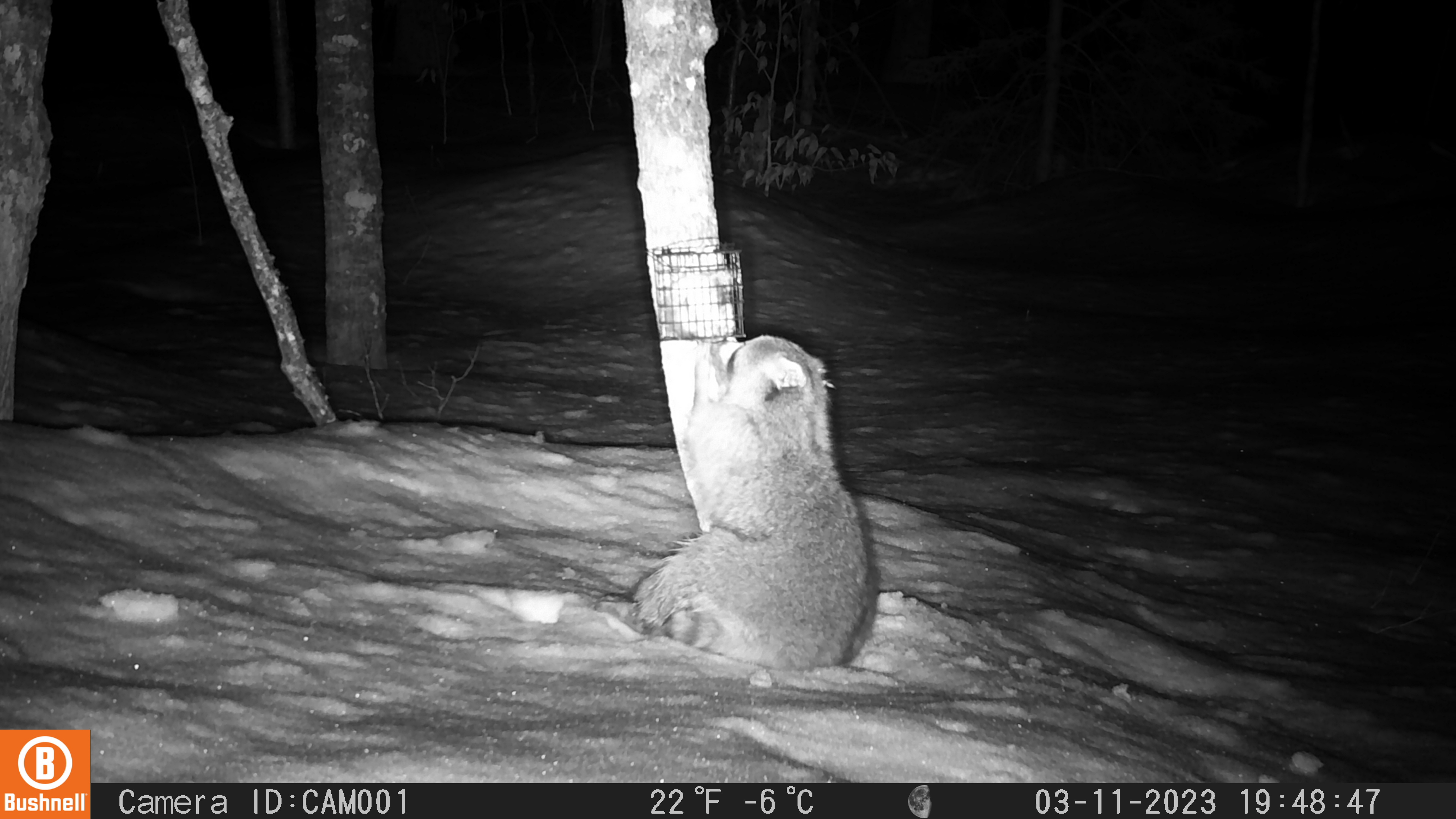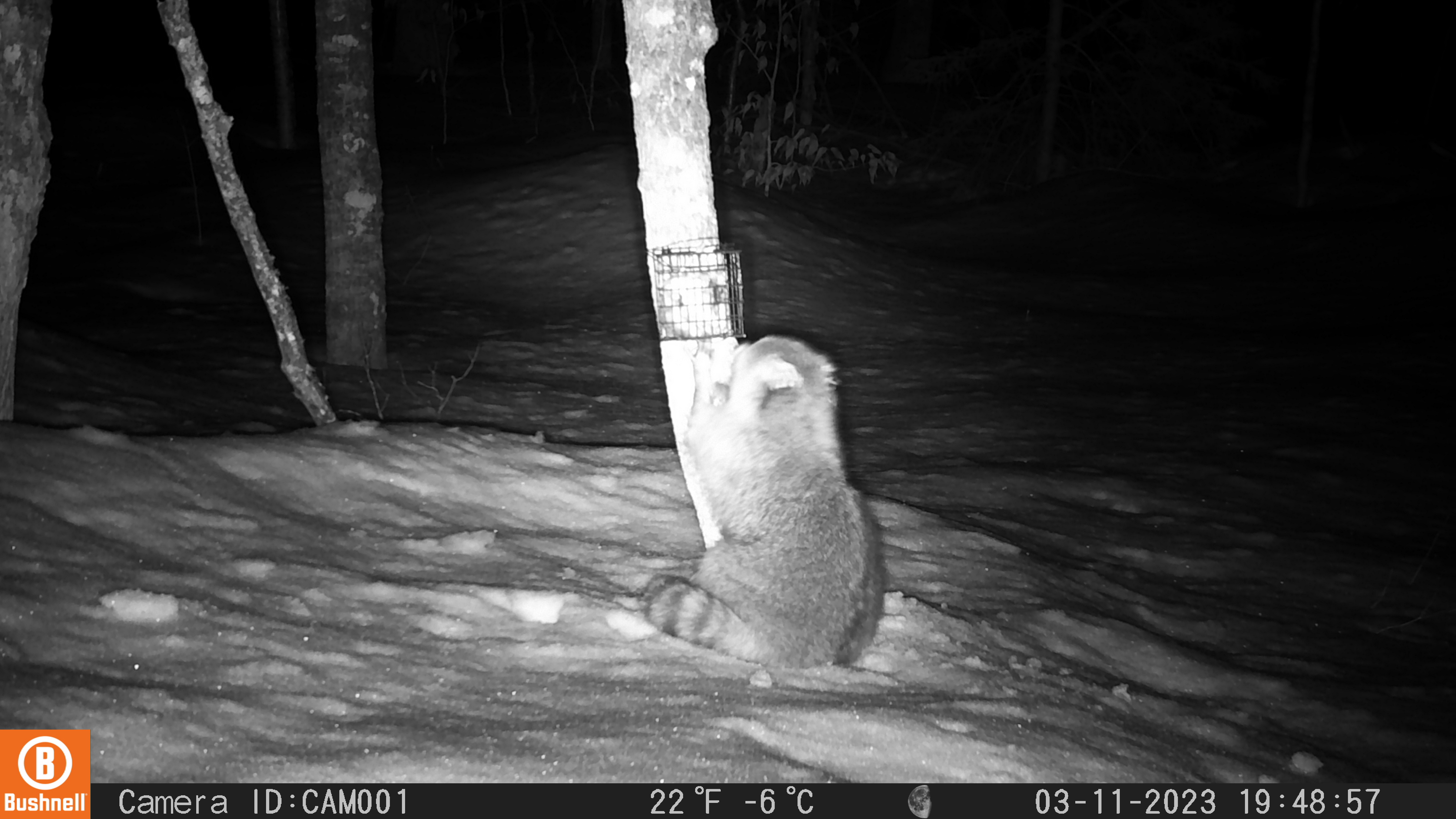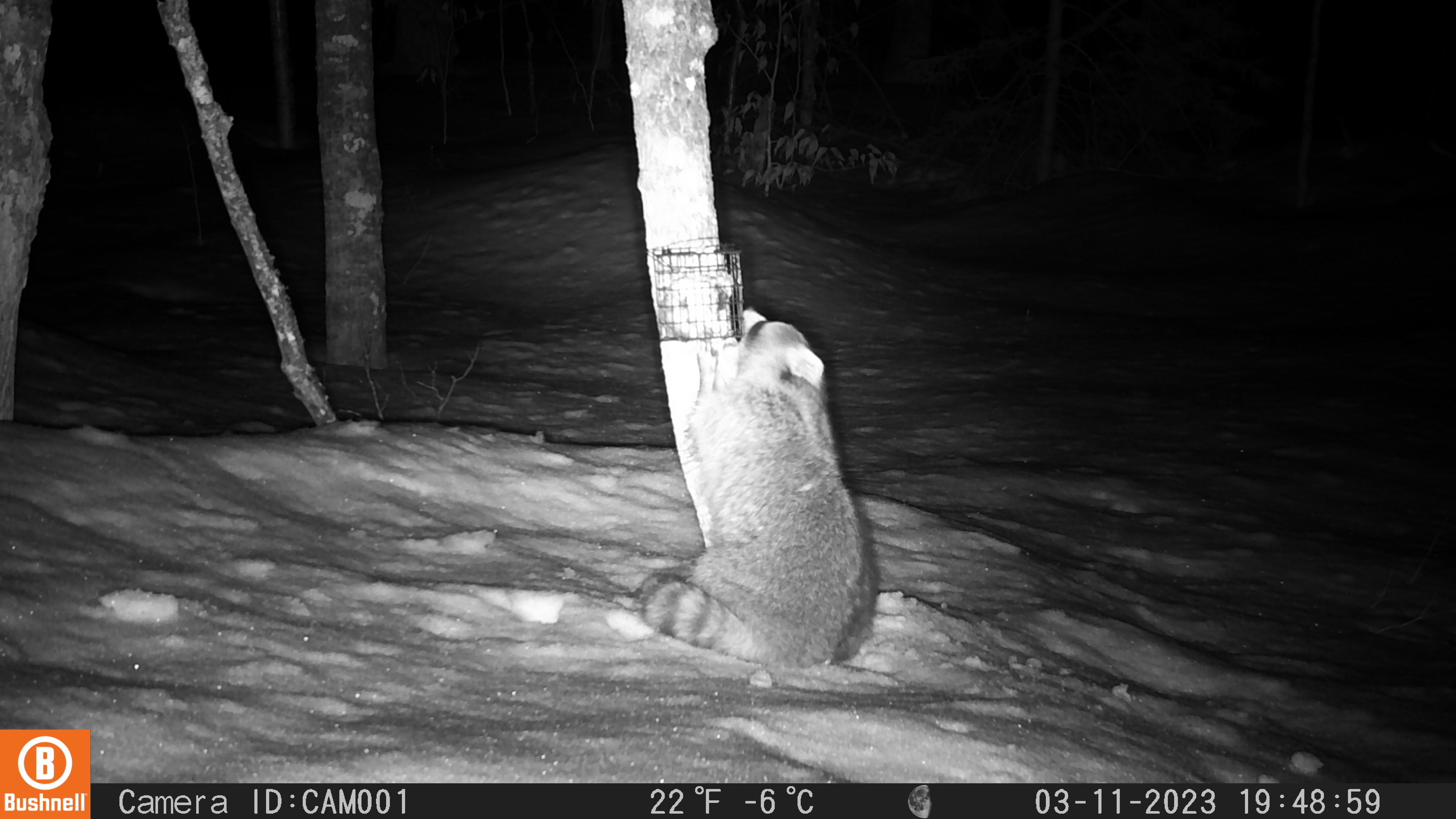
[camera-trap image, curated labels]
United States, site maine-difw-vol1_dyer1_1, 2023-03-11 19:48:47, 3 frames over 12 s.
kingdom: Animalia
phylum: Chordata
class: Mammalia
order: Carnivora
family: Procyonidae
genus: Procyon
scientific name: Procyon lotor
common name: raccoon